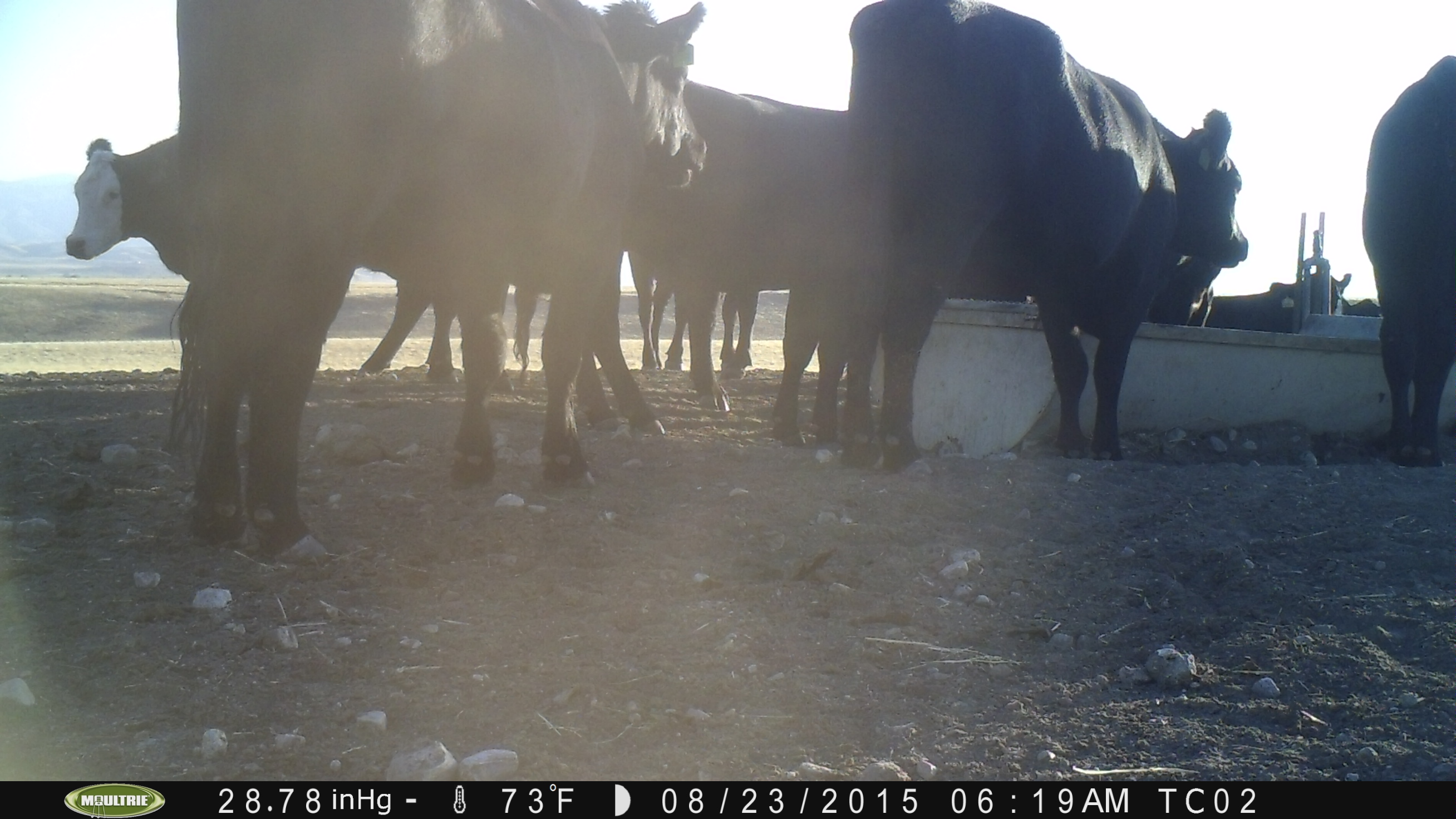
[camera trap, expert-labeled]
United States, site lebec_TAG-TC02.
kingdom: Animalia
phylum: Chordata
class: Mammalia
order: Artiodactyla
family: Bovidae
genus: Bos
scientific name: Bos taurus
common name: domestic cow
Bos taurus (domestic cow).